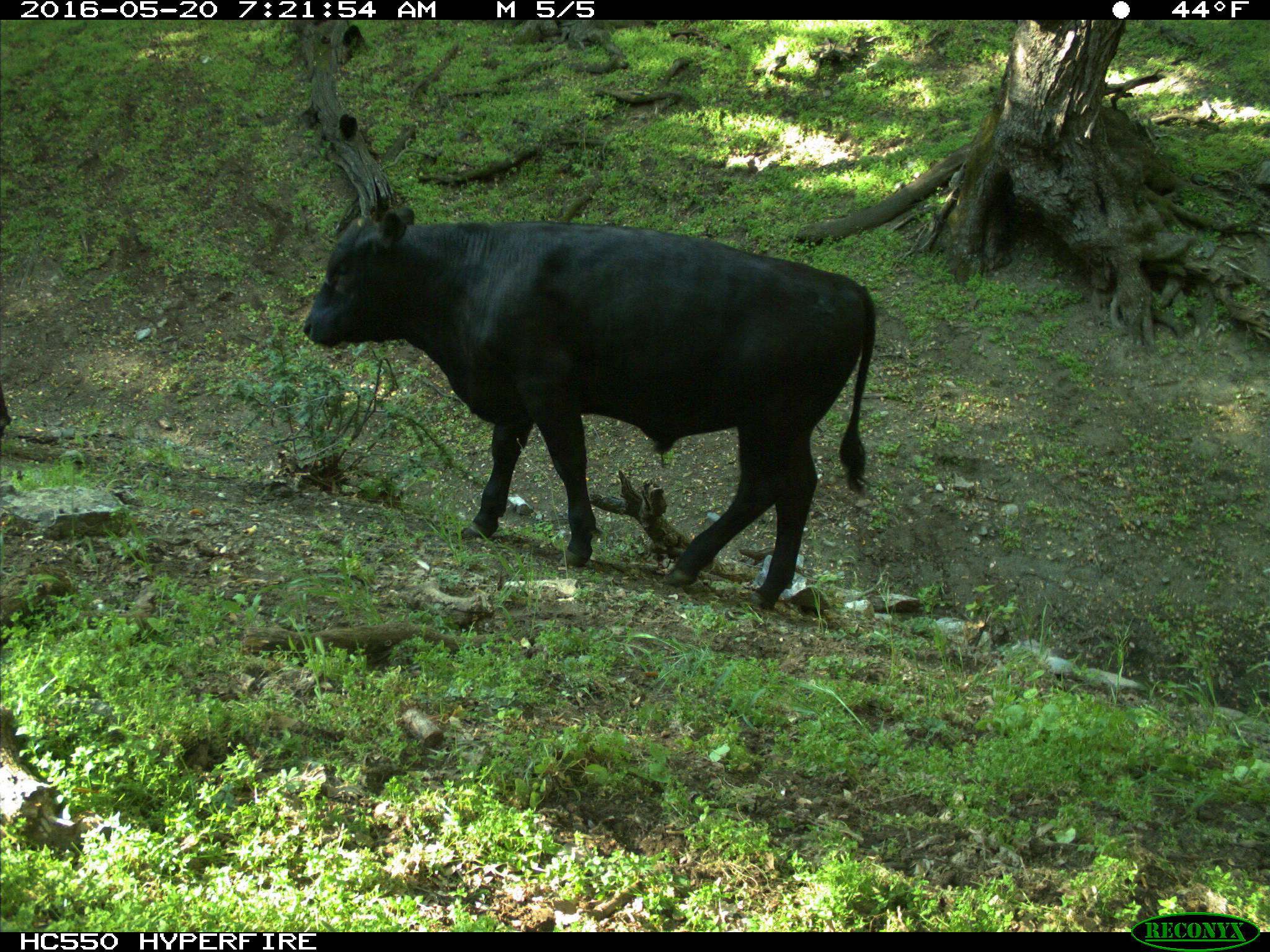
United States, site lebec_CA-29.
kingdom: Animalia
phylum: Chordata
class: Mammalia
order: Artiodactyla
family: Bovidae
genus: Bos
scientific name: Bos taurus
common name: domestic cow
Bos taurus (domestic cow).